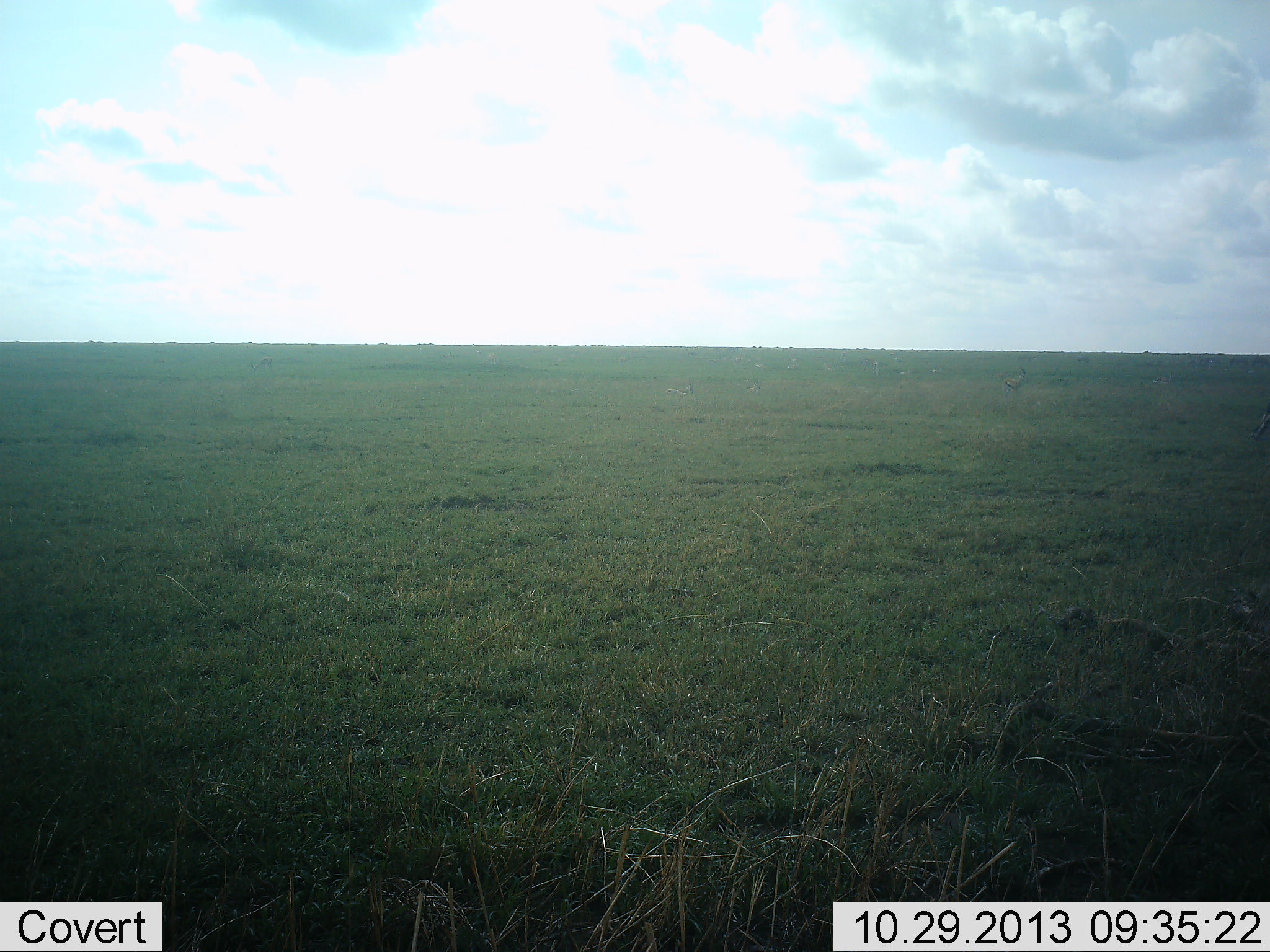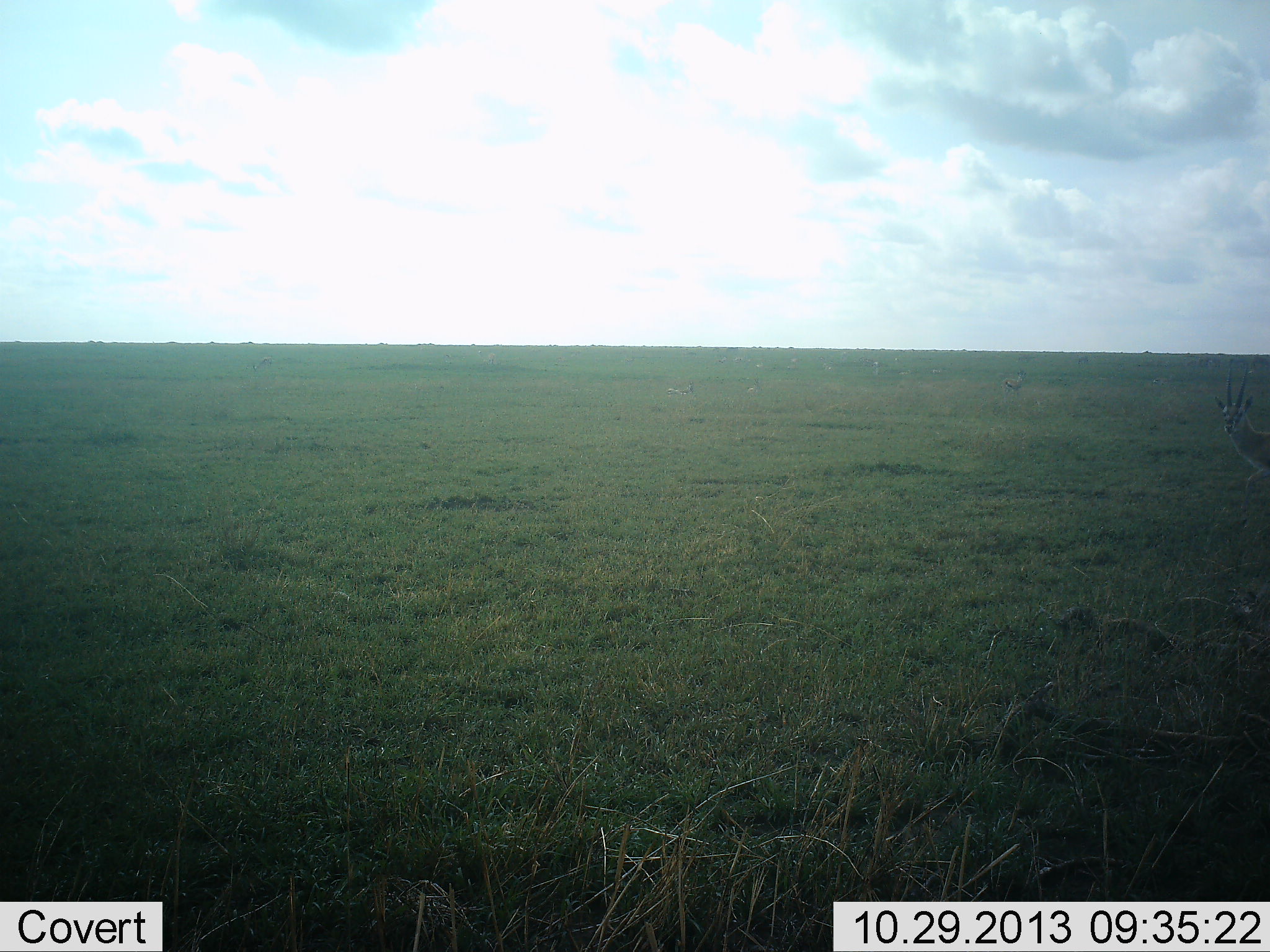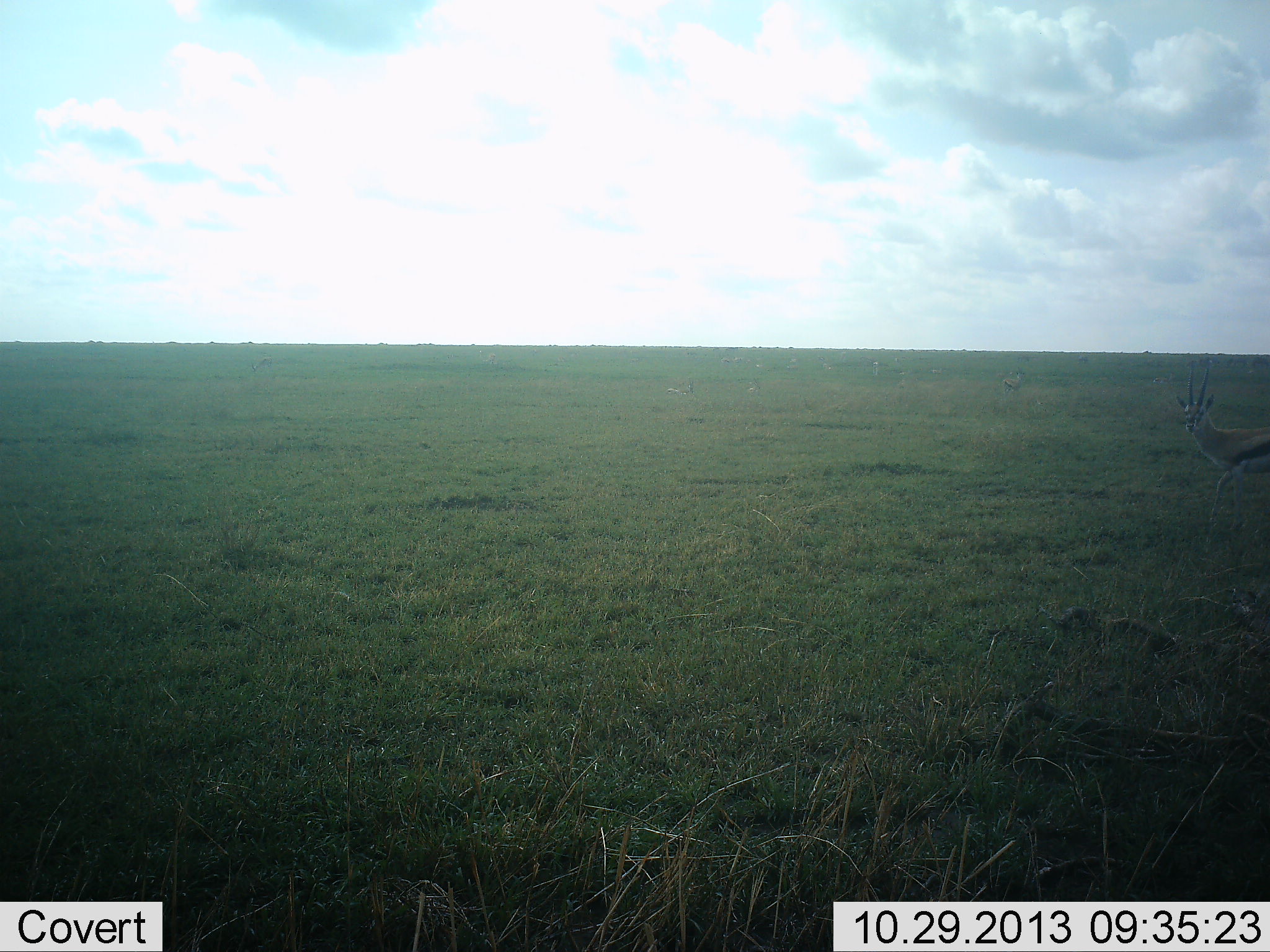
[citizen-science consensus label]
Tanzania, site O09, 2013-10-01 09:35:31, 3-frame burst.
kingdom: Animalia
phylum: Chordata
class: Mammalia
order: Artiodactyla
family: Bovidae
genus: Eudorcas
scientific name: Eudorcas thomsonii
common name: thomson's gazelle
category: gazellethomsons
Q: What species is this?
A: Gazellethomsons (thomson's gazelle) (Eudorcas thomsonii).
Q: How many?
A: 1.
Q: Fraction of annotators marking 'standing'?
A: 44%.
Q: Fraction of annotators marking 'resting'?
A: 11%.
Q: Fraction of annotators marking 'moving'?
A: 100%.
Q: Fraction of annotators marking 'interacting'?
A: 0%.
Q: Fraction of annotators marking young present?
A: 0%.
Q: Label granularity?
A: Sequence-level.